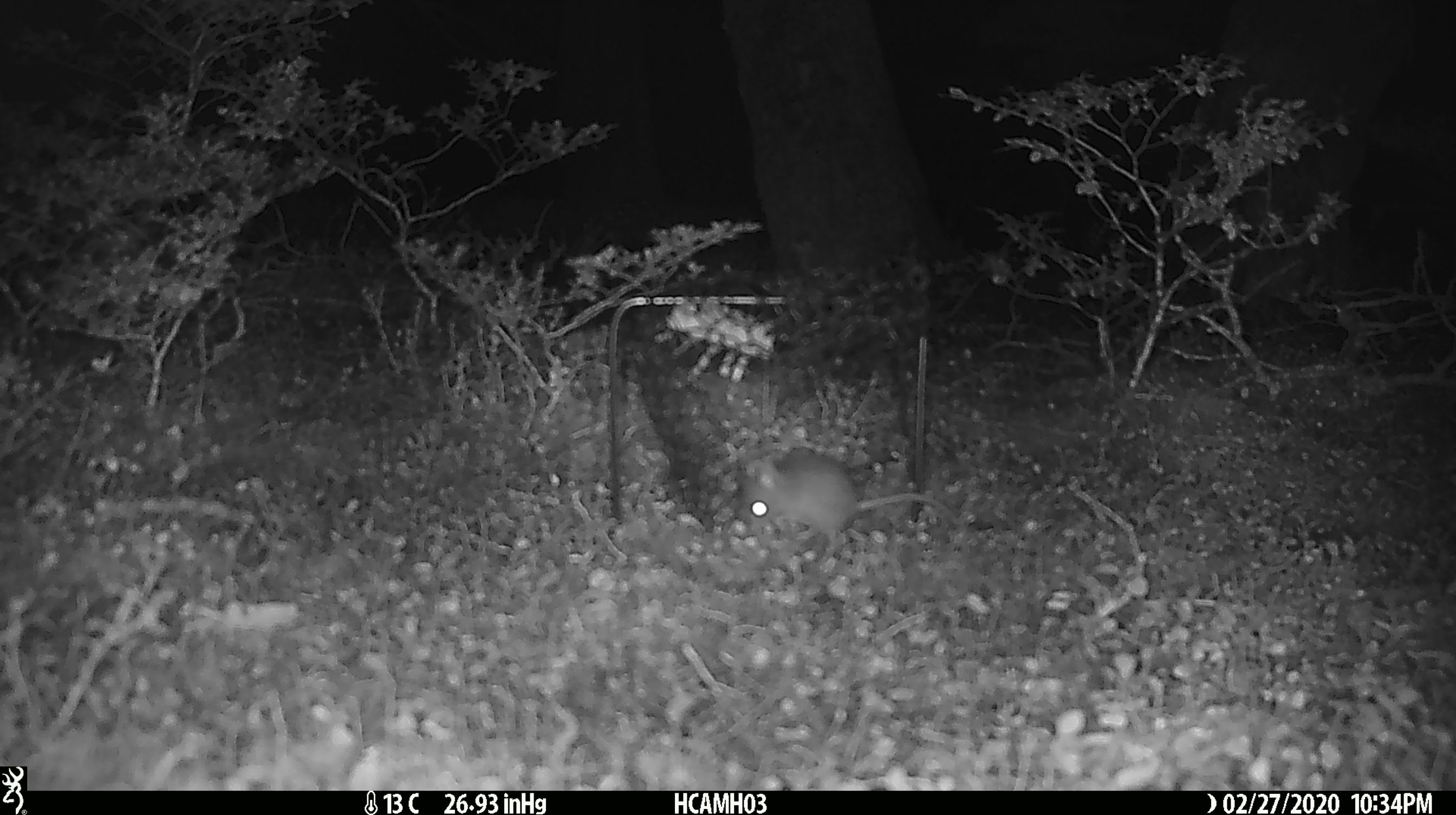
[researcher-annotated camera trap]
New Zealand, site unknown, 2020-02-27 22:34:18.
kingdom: Animalia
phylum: Chordata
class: Mammalia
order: Rodentia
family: Muridae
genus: Mus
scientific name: Mus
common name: mouse